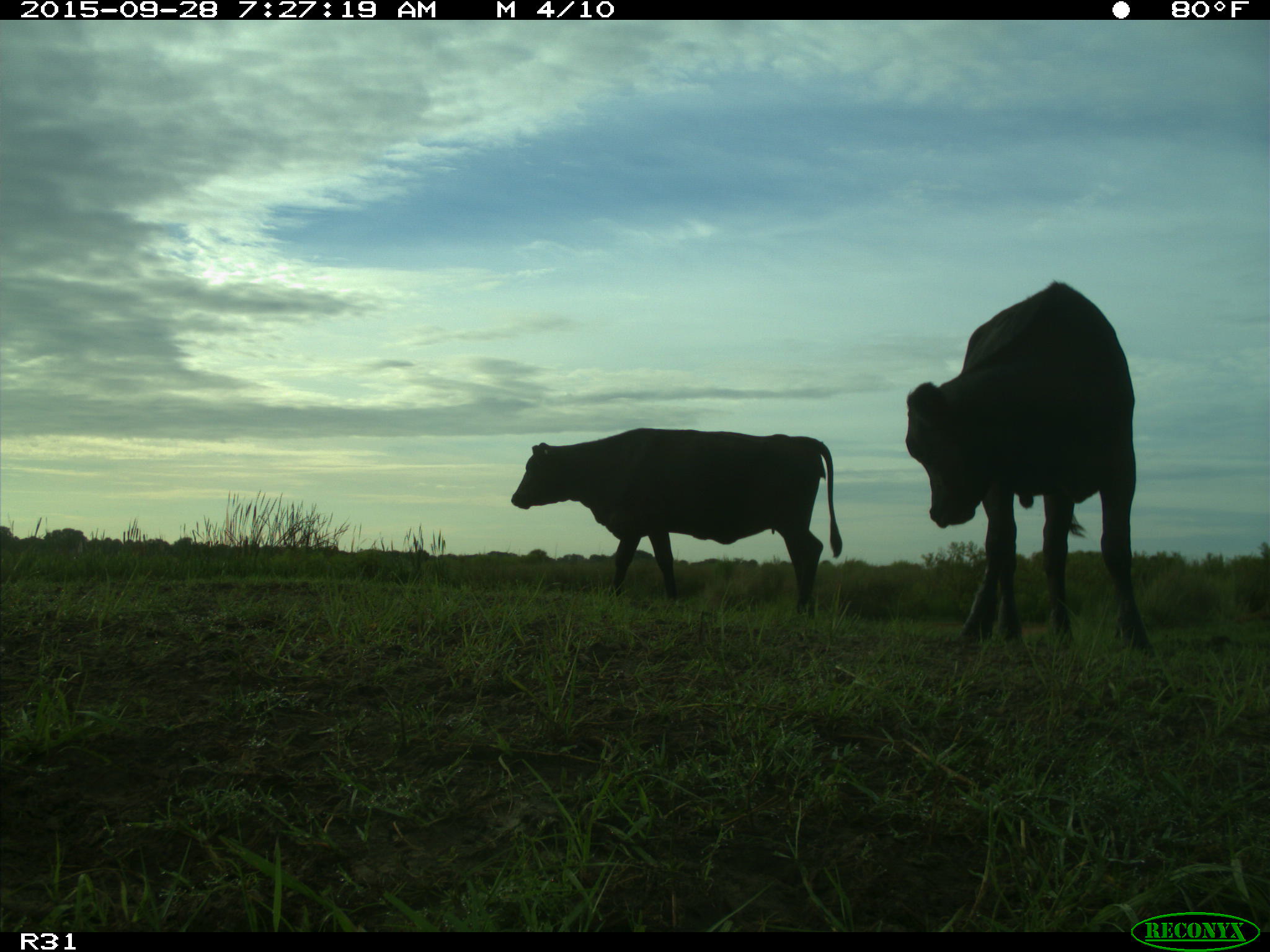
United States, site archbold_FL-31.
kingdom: Animalia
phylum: Chordata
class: Mammalia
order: Artiodactyla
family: Bovidae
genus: Bos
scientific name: Bos taurus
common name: domestic cow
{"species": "Bos taurus (domestic cow)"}